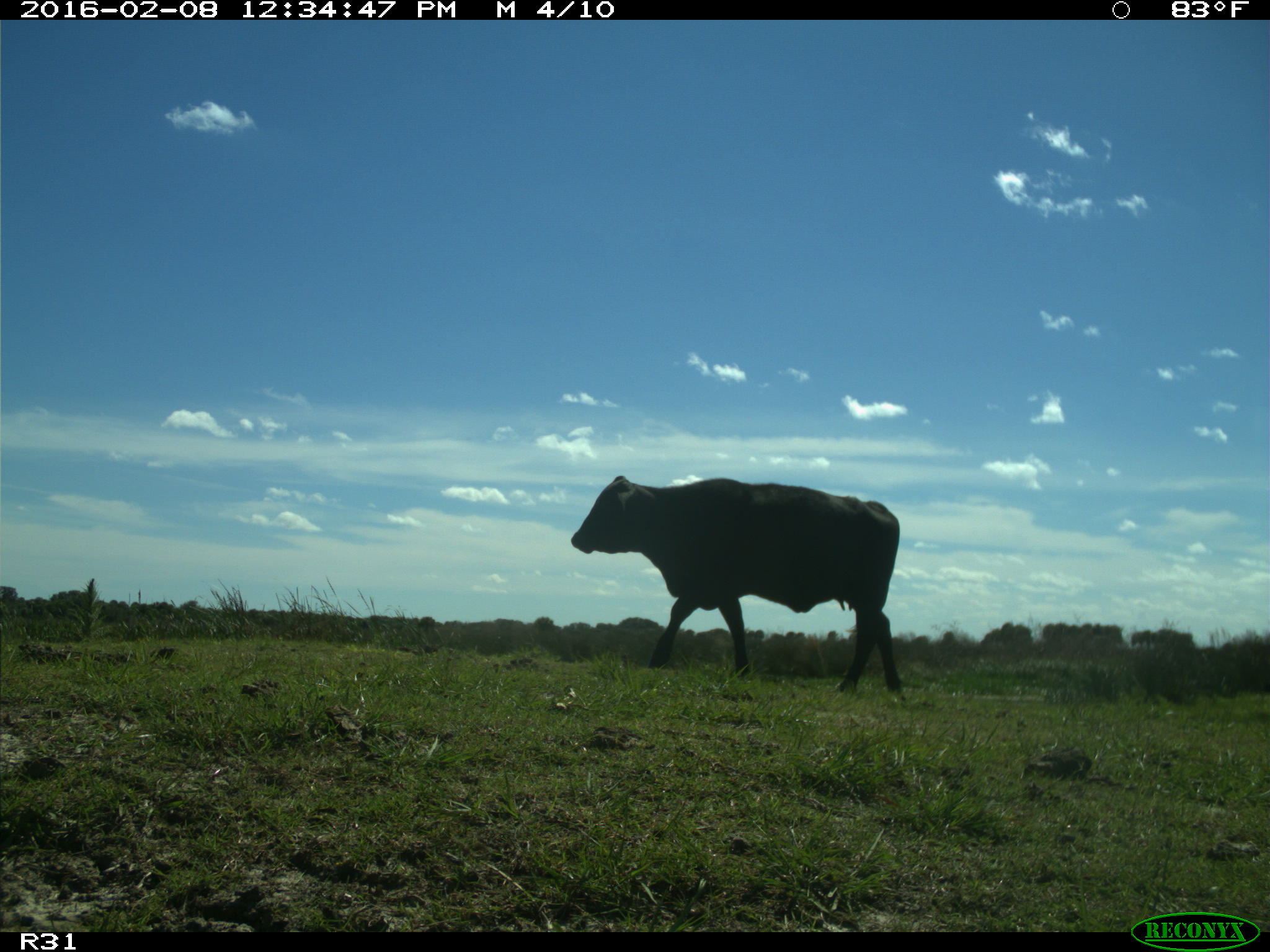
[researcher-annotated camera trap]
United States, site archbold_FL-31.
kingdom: Animalia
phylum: Chordata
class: Mammalia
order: Artiodactyla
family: Bovidae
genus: Bos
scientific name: Bos taurus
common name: domestic cow